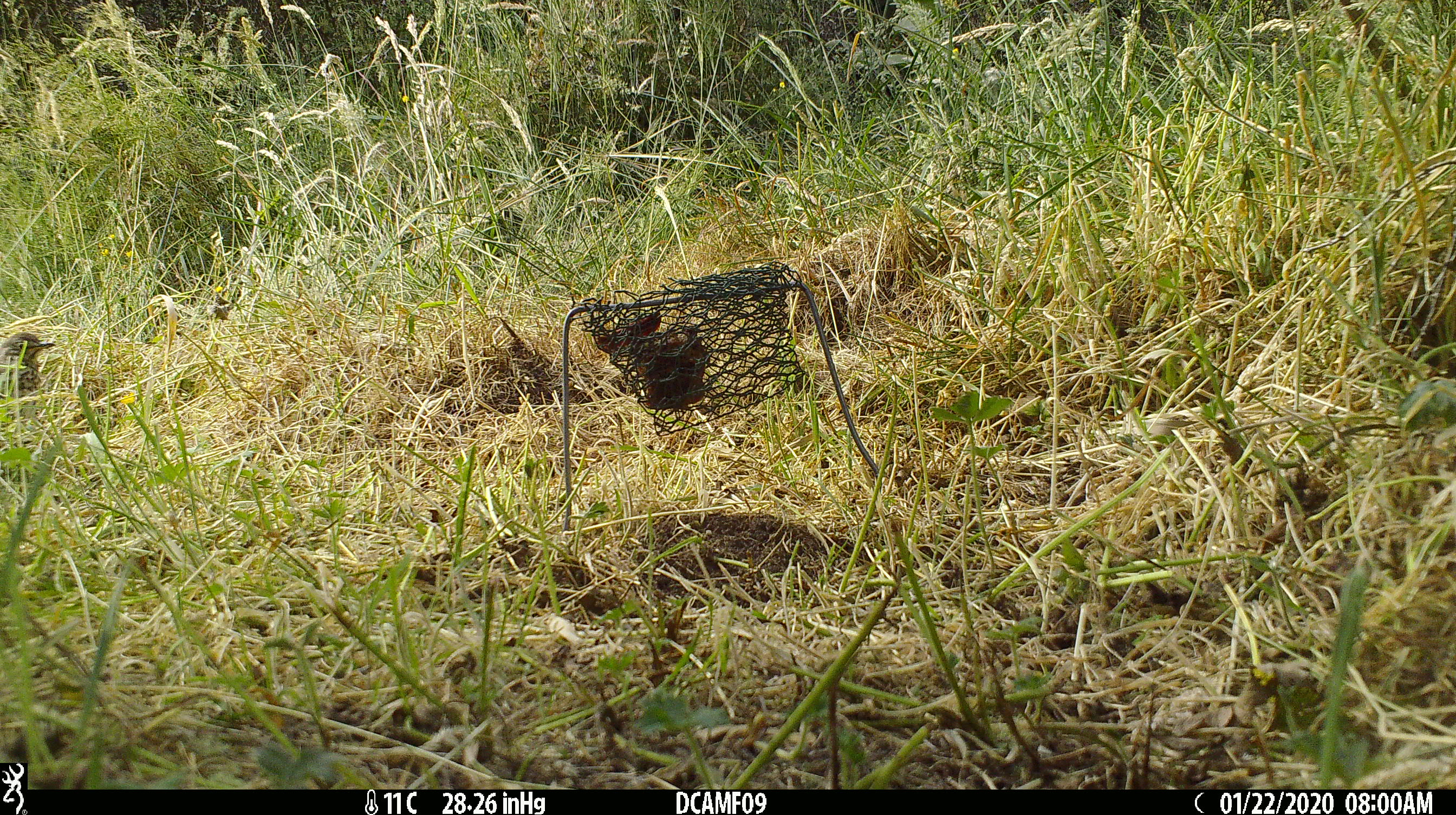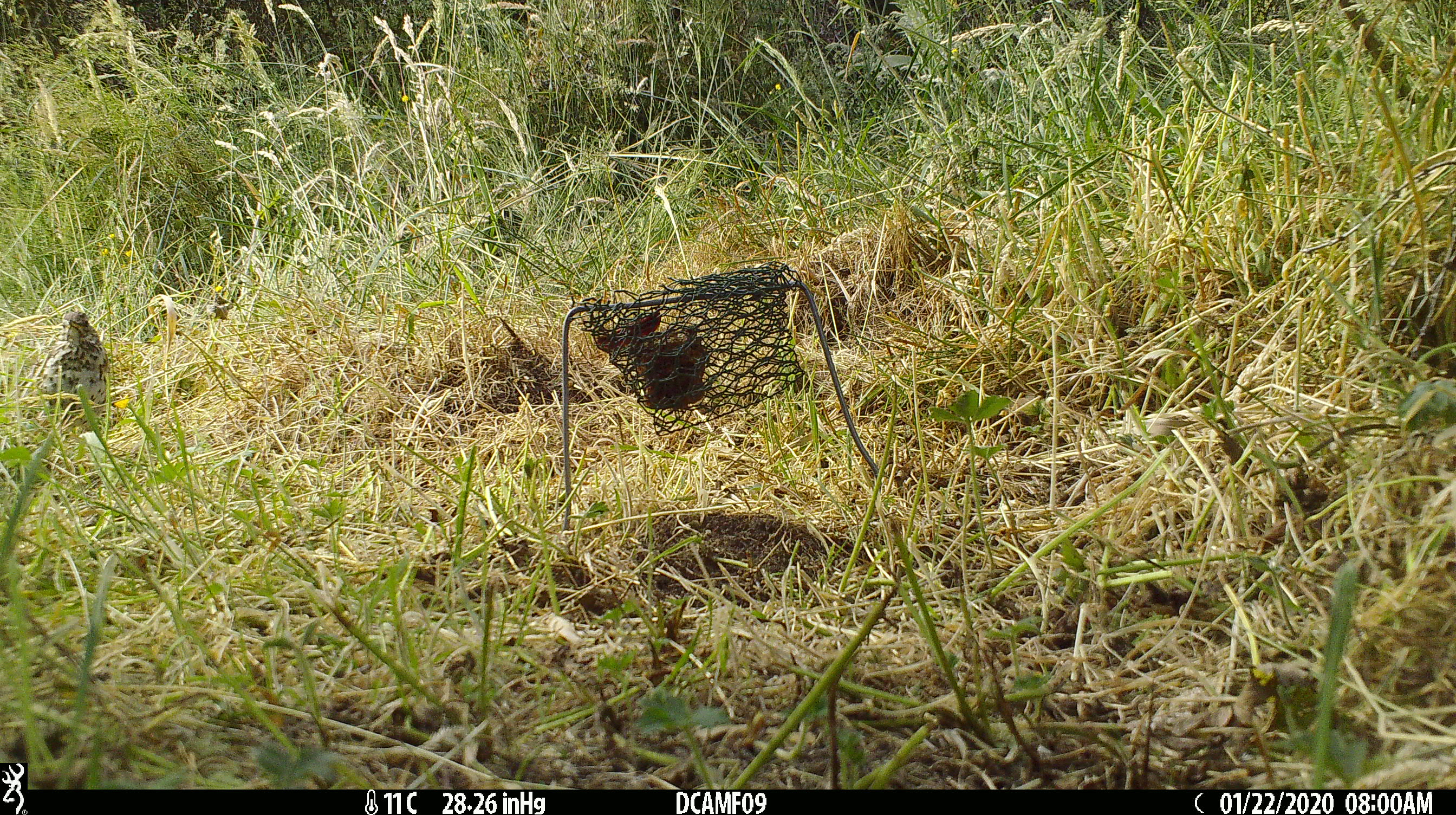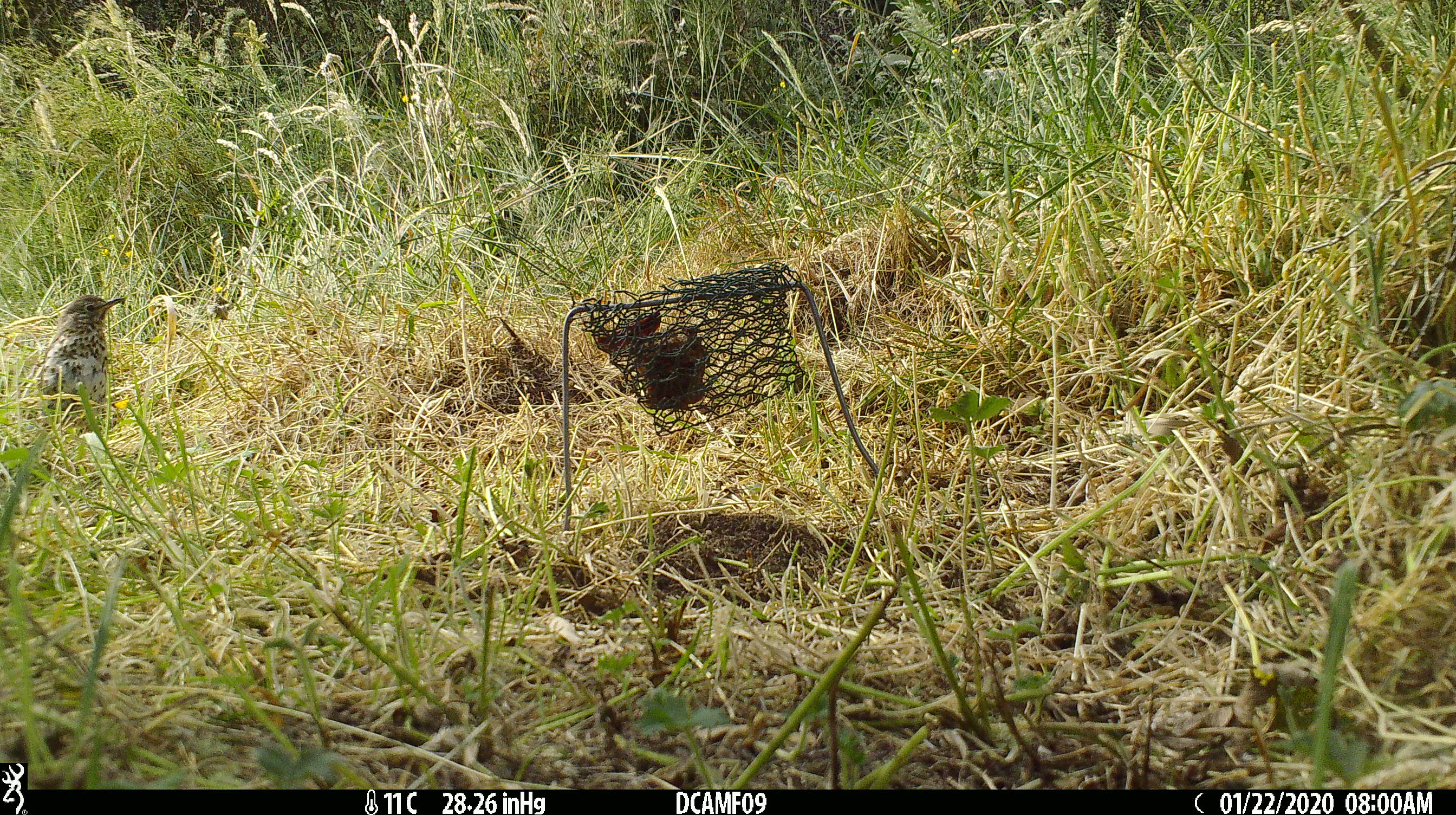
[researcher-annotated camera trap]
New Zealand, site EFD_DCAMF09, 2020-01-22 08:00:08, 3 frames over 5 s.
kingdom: Animalia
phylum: Chordata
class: Aves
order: Passeriformes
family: Turdidae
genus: Turdus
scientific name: Turdus philomelos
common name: song thrush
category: thrush